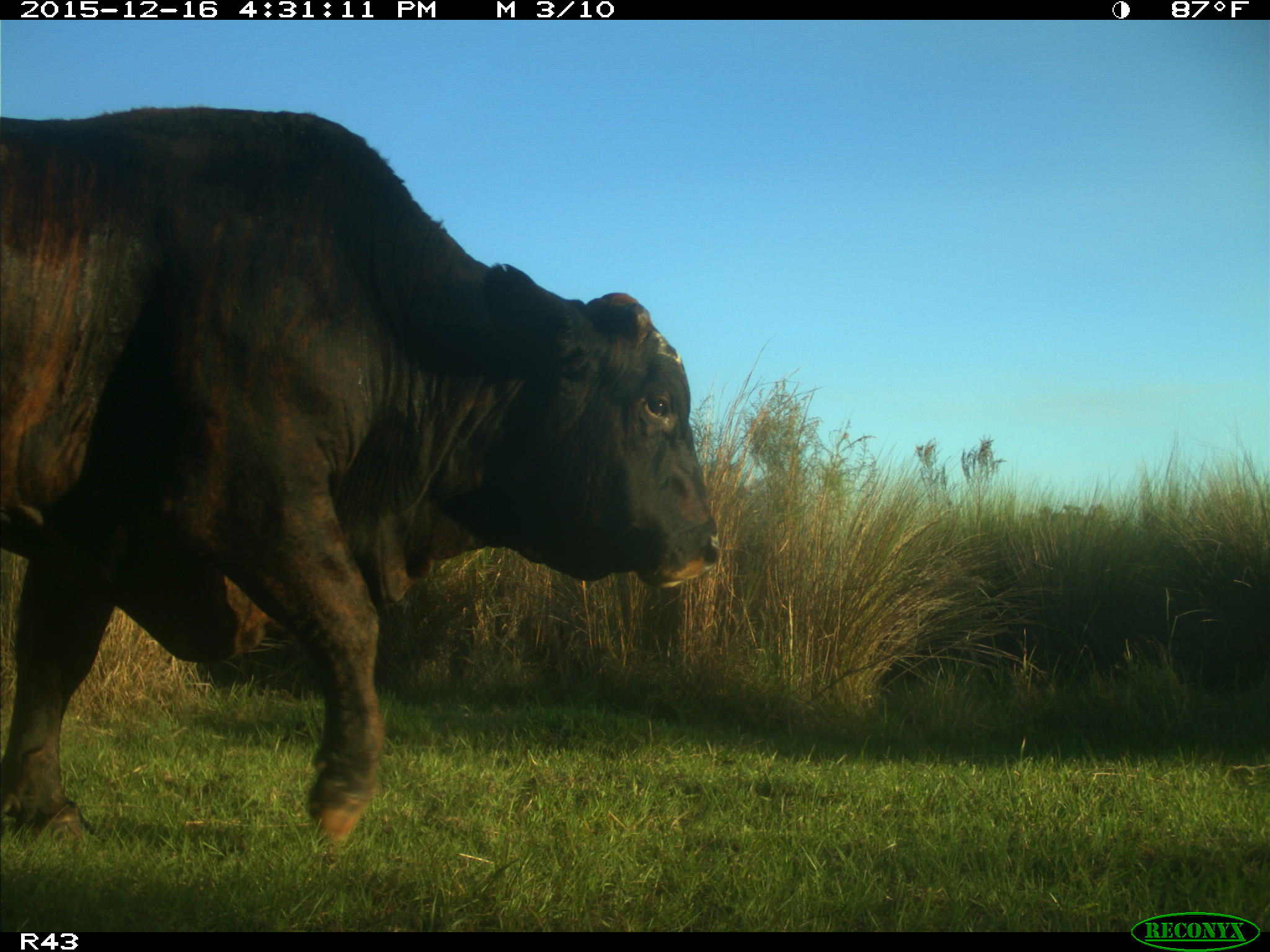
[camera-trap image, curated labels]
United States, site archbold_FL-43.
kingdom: Animalia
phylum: Chordata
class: Mammalia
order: Artiodactyla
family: Bovidae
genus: Bos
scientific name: Bos taurus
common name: domestic cow